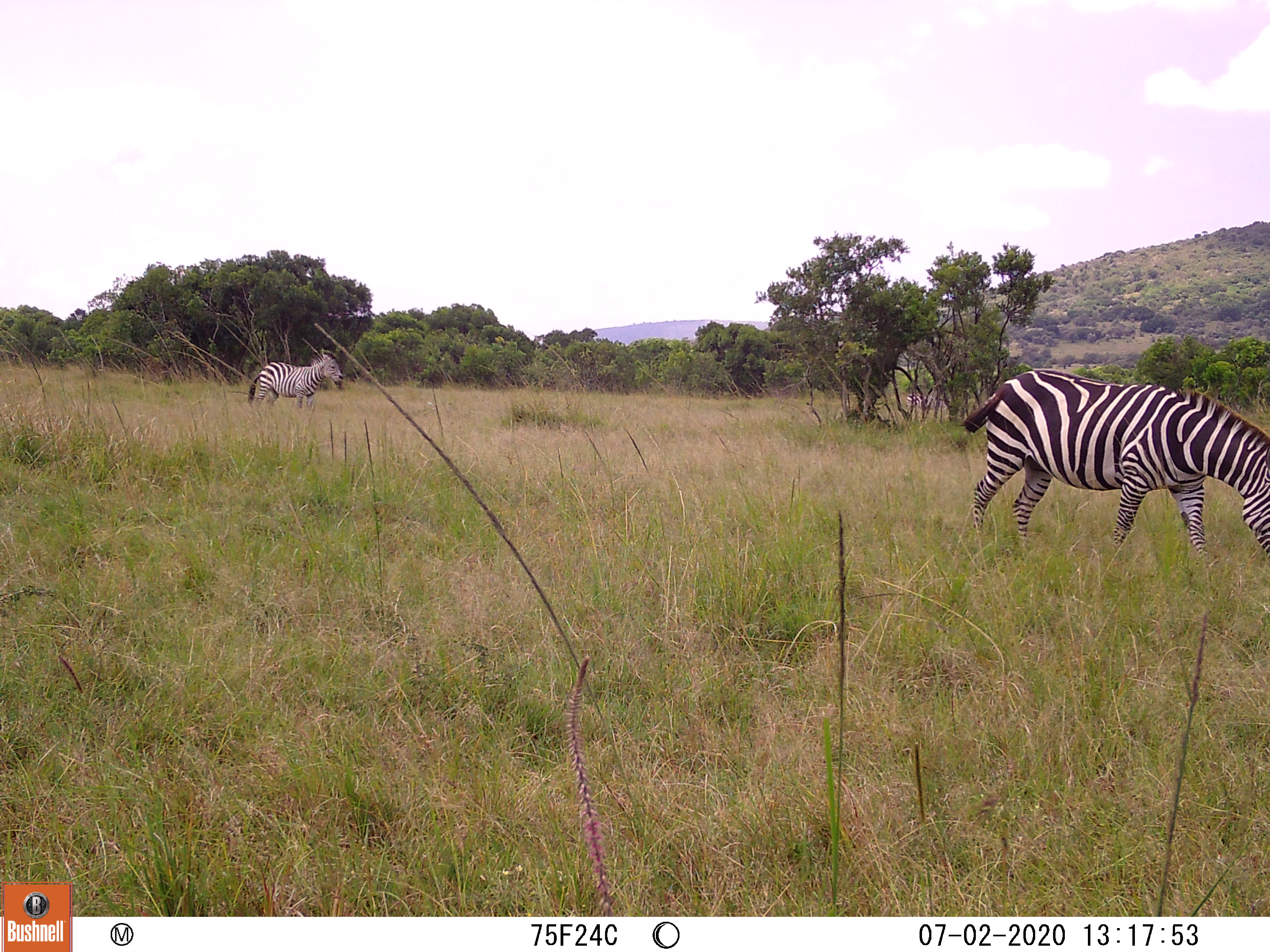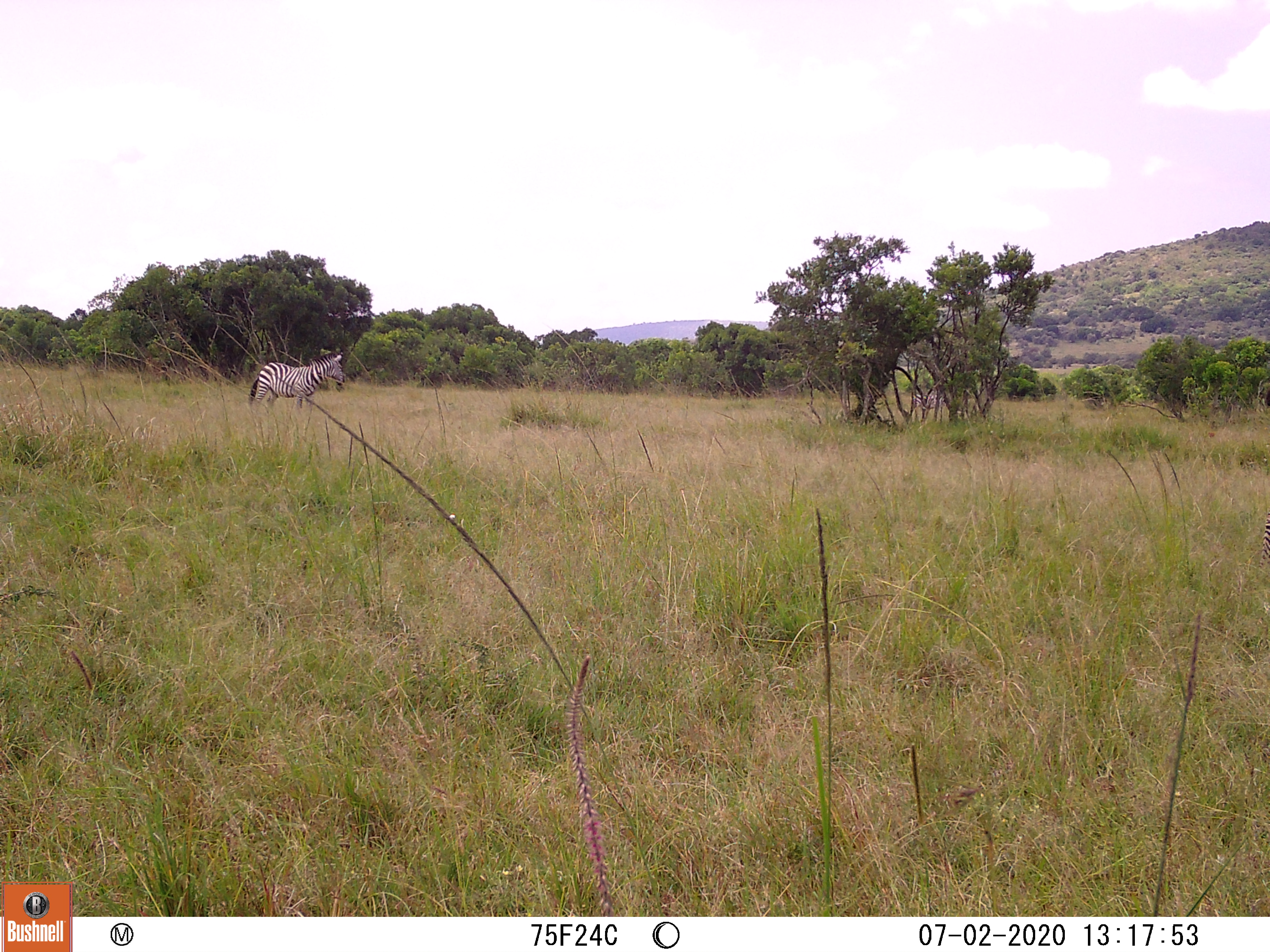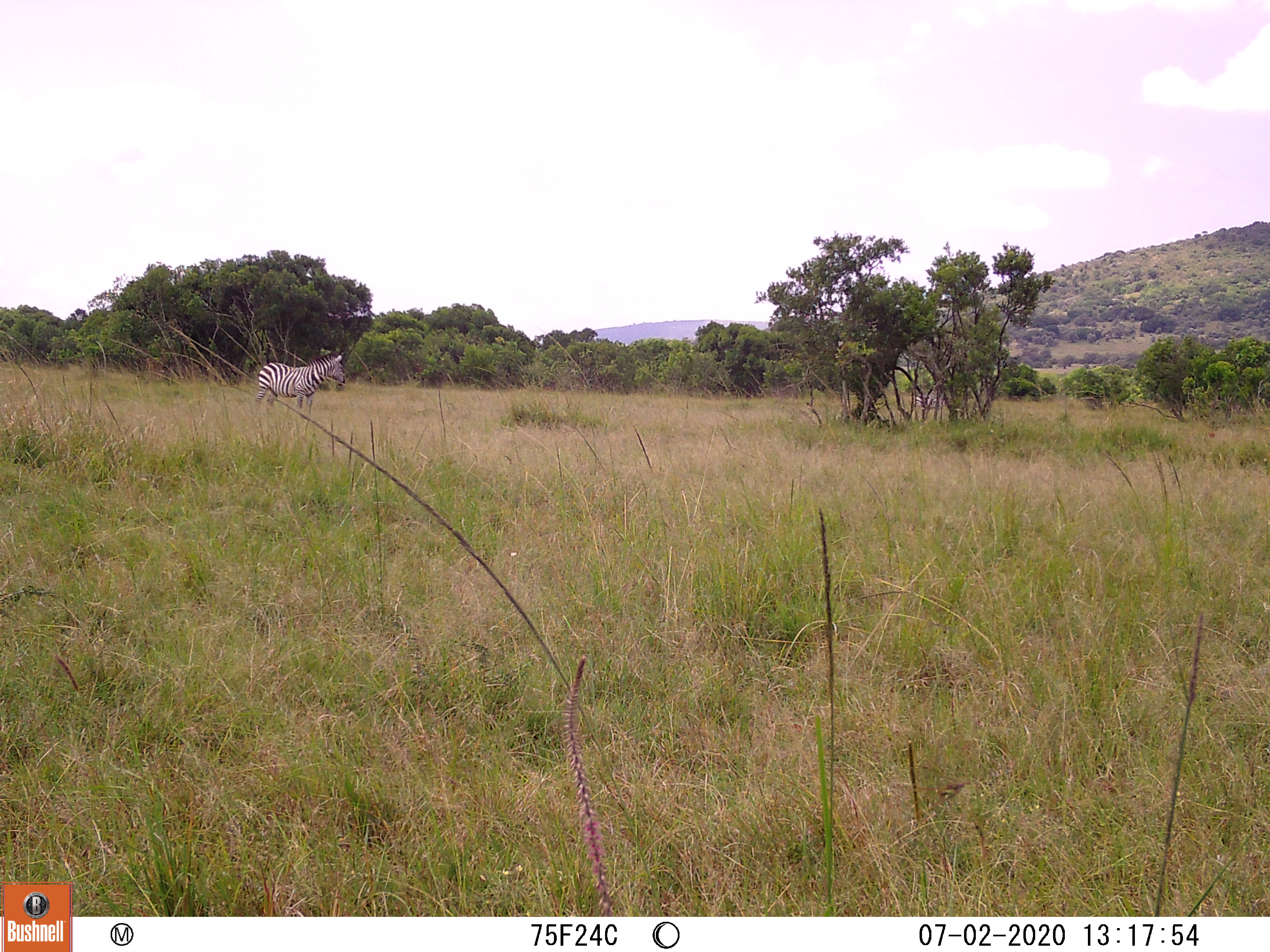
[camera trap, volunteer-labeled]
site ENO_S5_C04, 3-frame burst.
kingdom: Animalia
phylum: Chordata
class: Mammalia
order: Perissodactyla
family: Equidae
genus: Equus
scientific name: Equus quagga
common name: plains zebra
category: zebraplains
Zebraplains (plains zebra) (Equus quagga), count 2. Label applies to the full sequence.